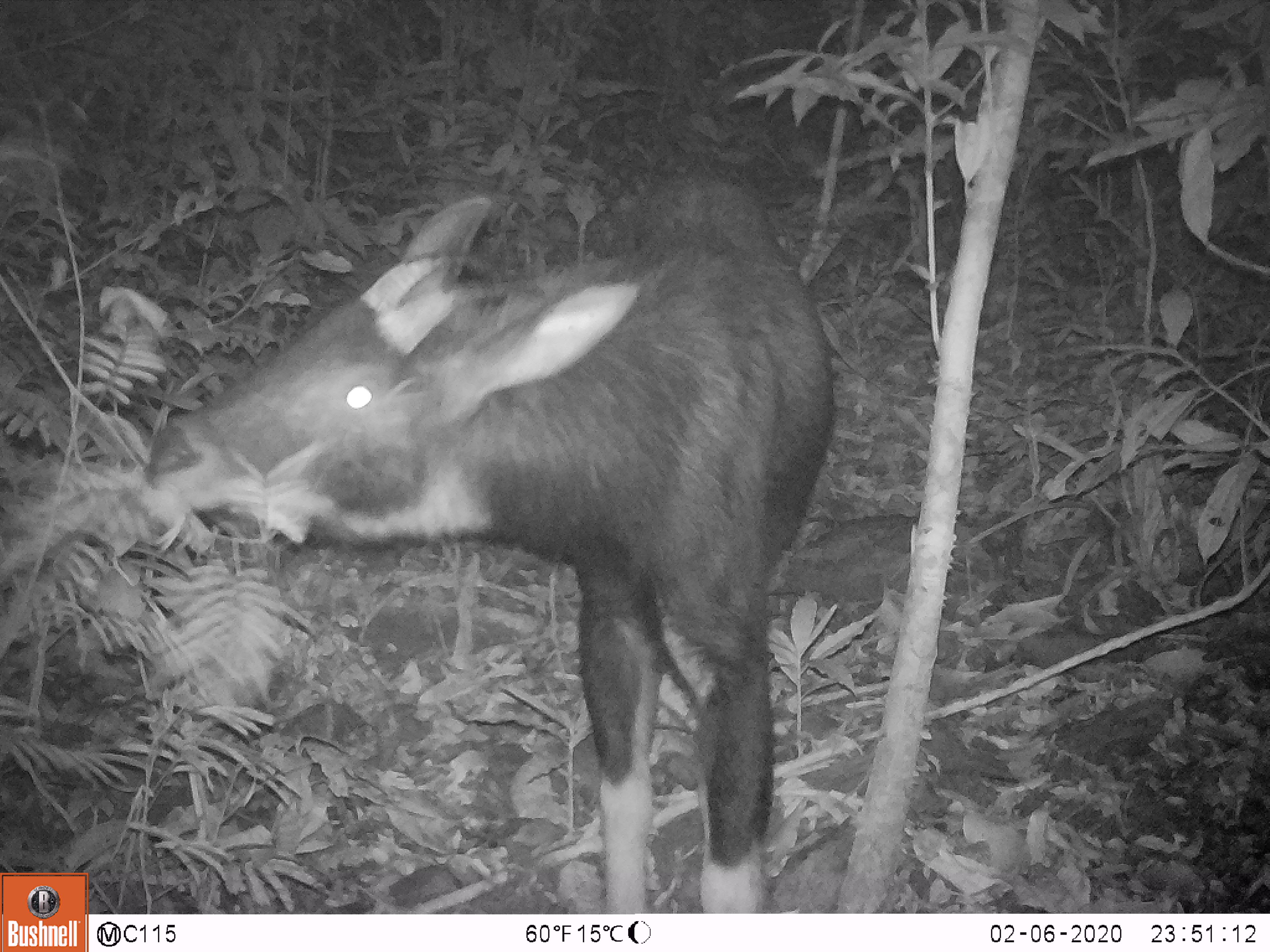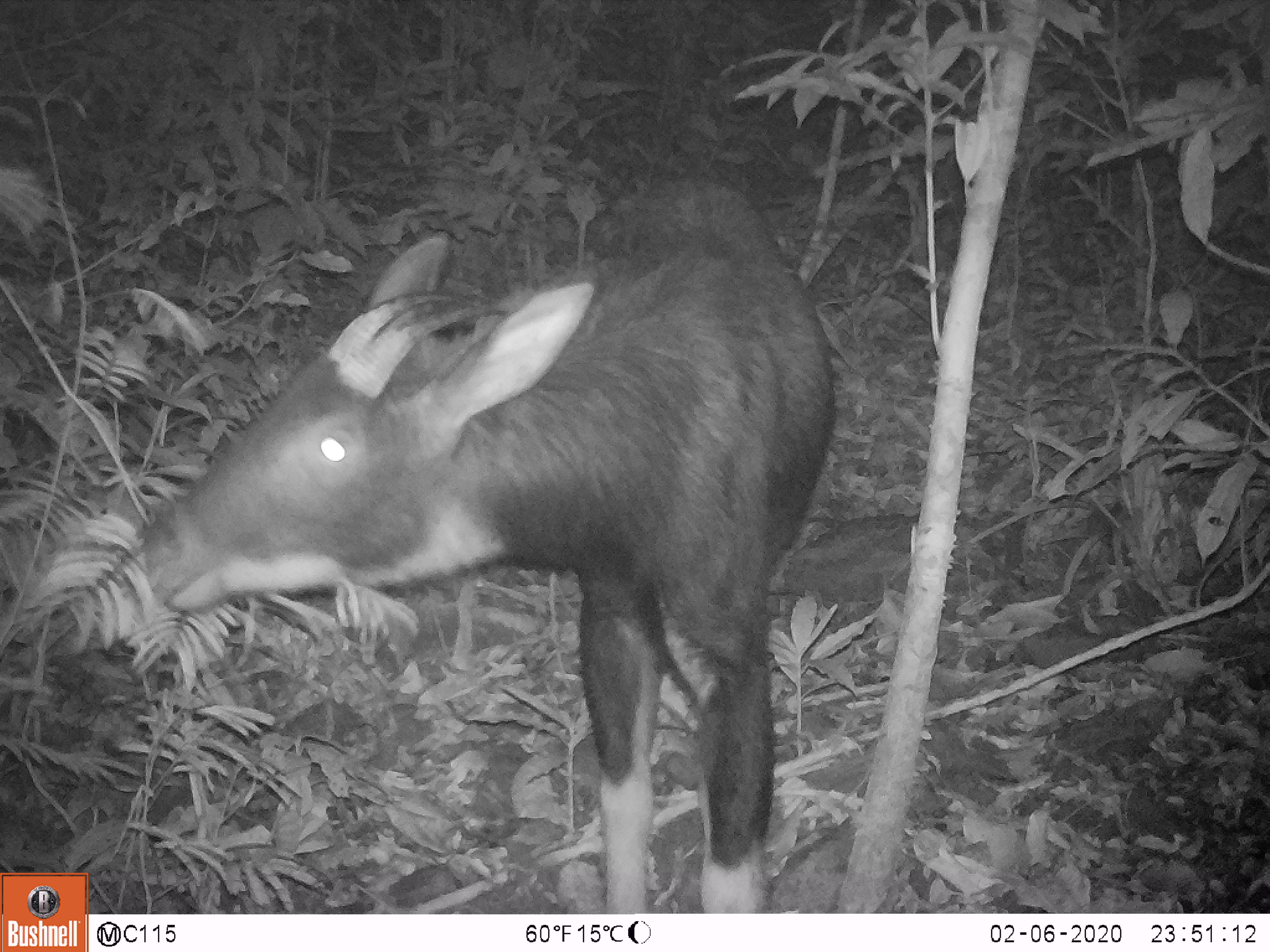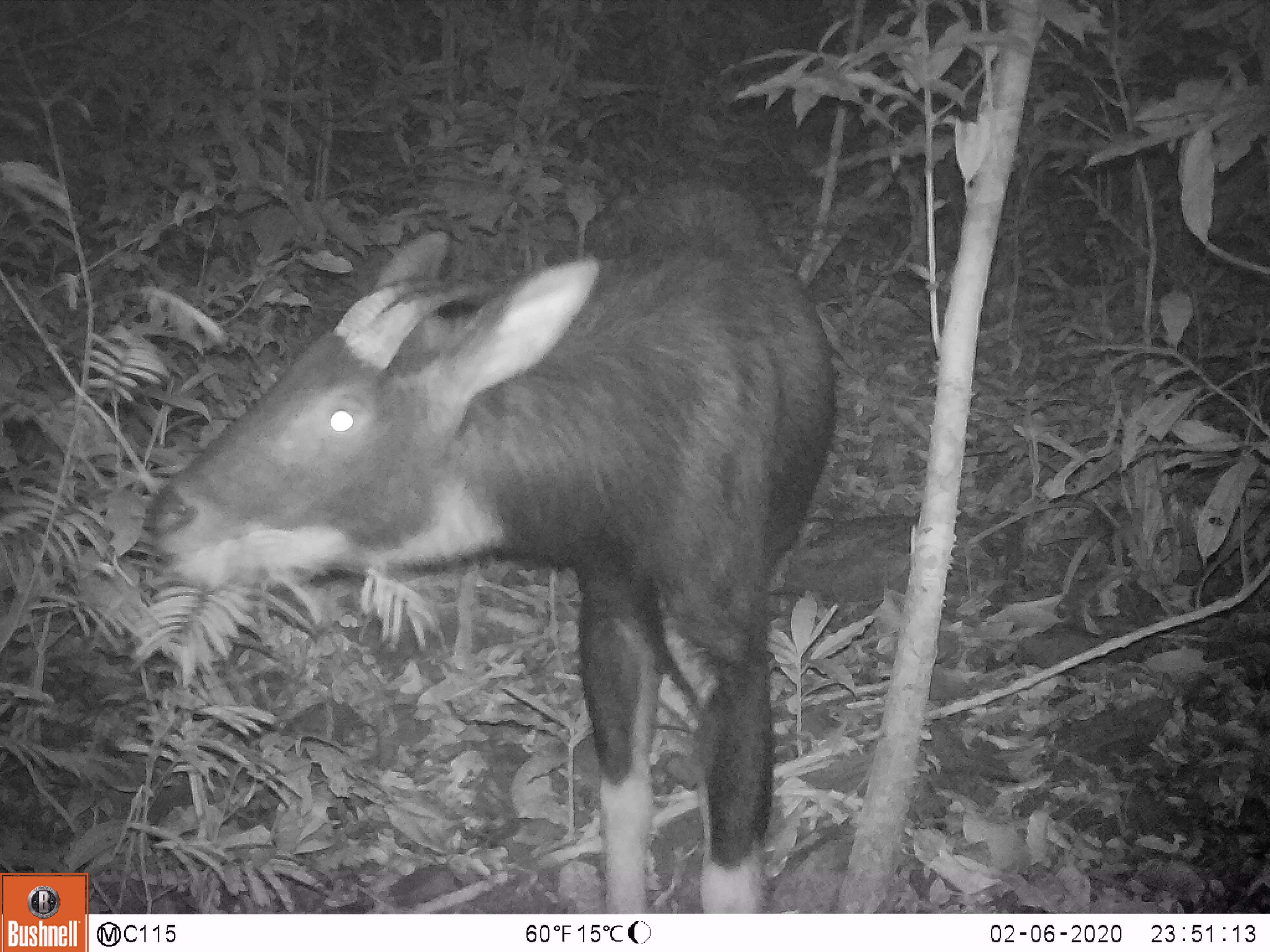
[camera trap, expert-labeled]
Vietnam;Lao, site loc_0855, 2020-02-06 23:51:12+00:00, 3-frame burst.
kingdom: Animalia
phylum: Chordata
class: Mammalia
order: Artiodactyla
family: Bovidae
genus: Capricornis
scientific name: Capricornis sumatraensis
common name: chinese serow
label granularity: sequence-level